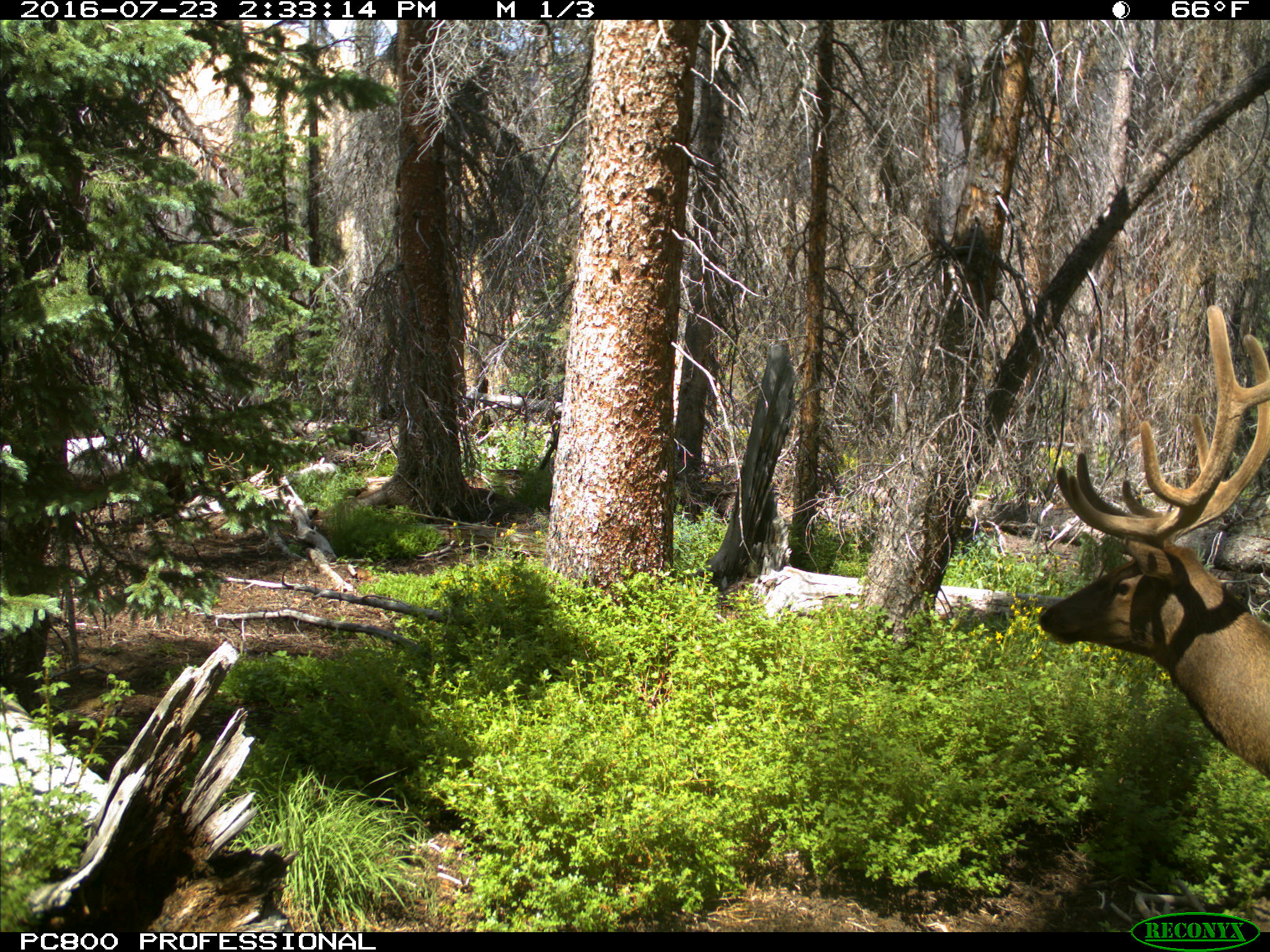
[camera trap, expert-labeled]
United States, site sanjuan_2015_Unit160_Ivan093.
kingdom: Animalia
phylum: Chordata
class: Mammalia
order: Artiodactyla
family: Cervidae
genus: Cervus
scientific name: Cervus elaphus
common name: red deer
Cervus elaphus (red deer).